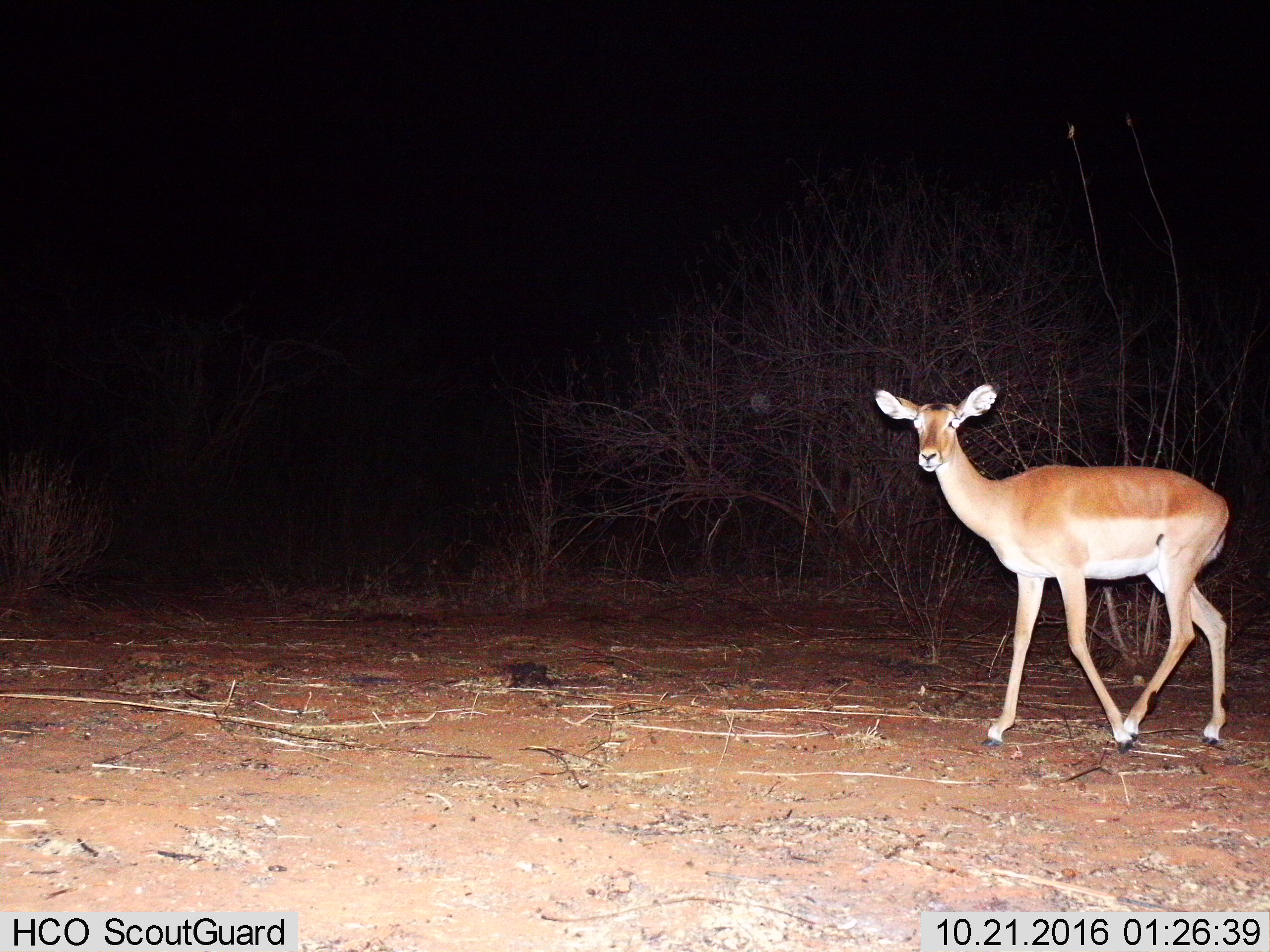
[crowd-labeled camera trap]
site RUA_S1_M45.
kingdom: Animalia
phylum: Chordata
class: Mammalia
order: Artiodactyla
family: Bovidae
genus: Aepyceros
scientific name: Aepyceros melampus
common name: impala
Impala (Aepyceros melampus), count 1. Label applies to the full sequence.